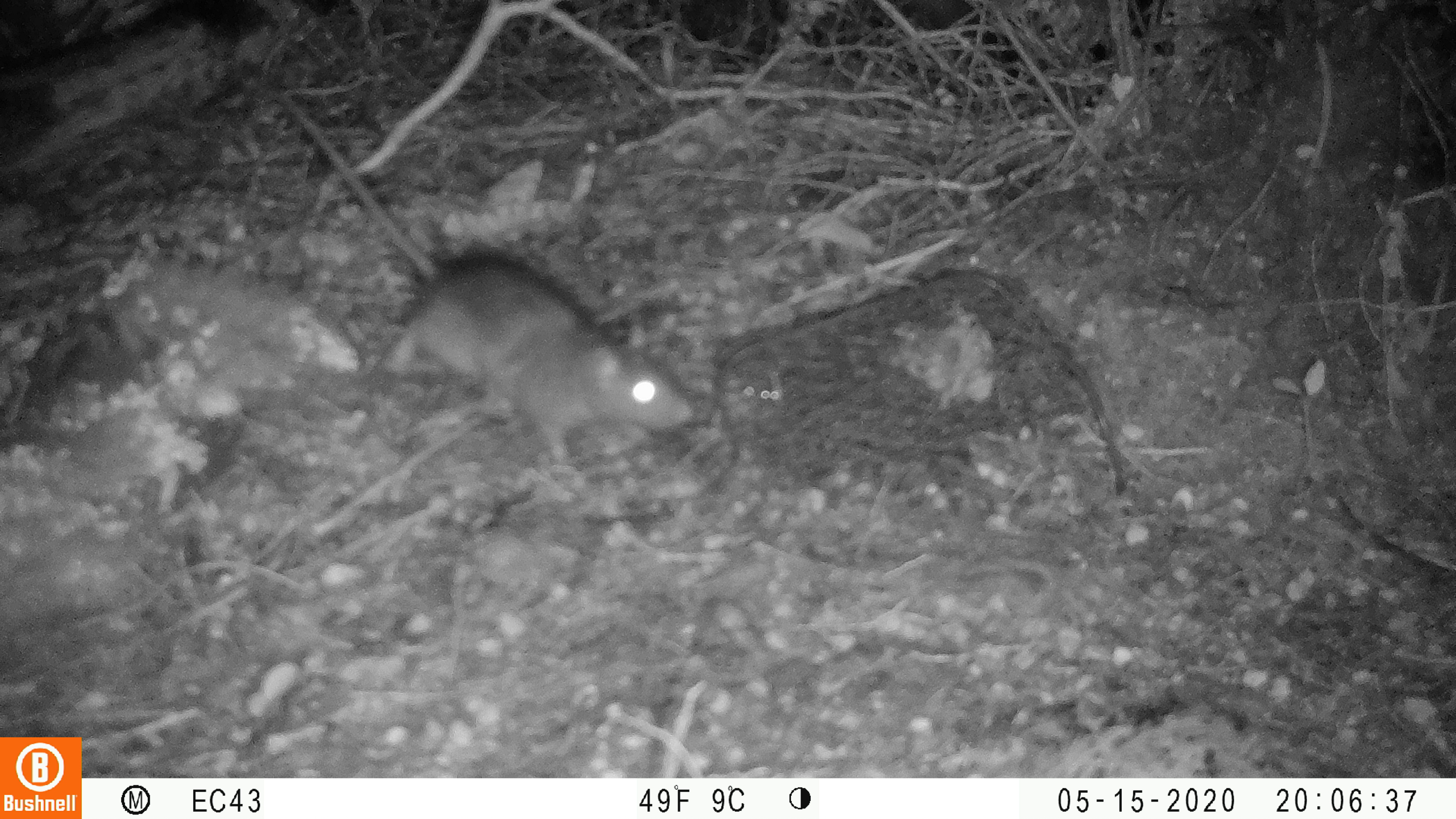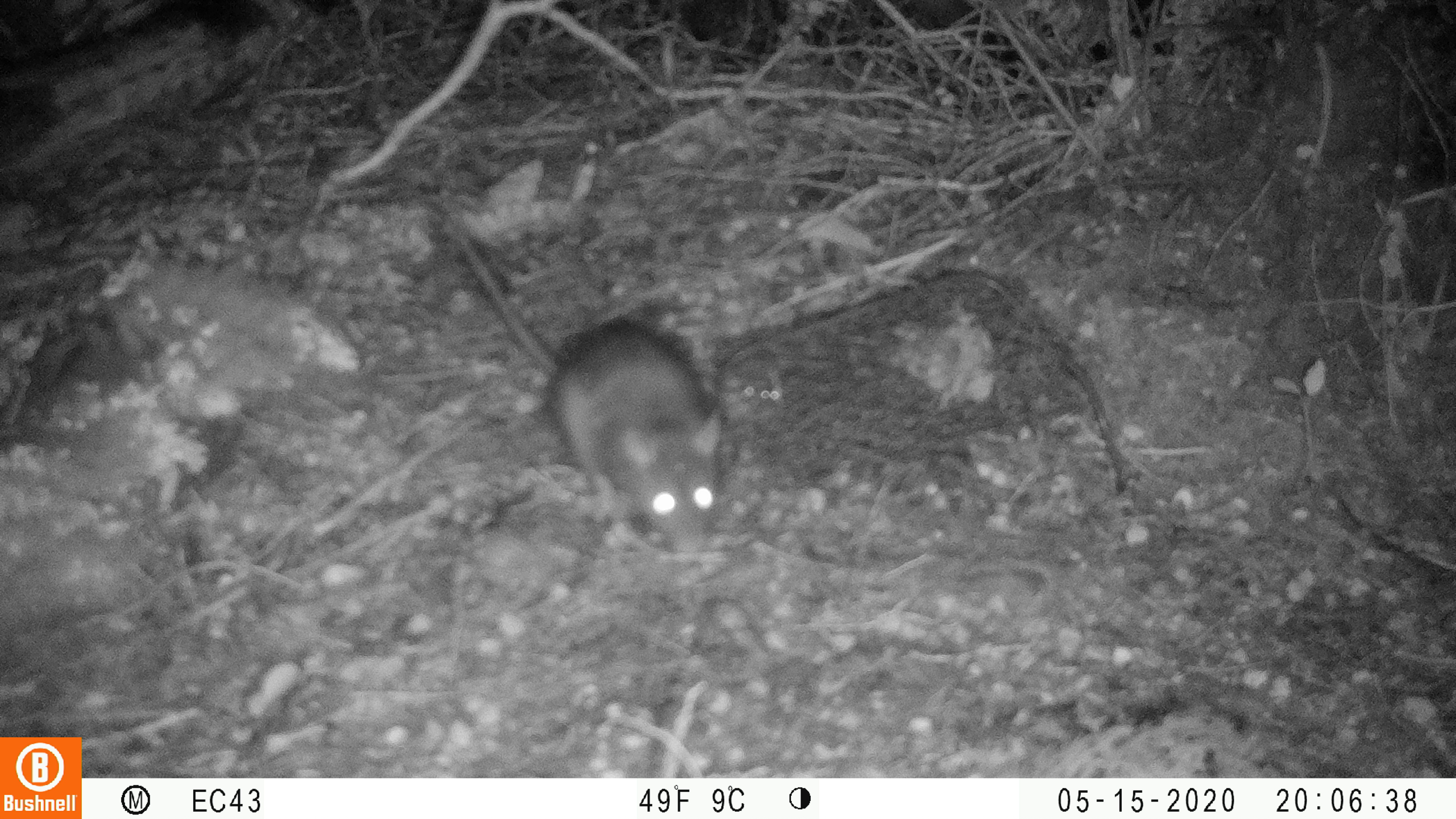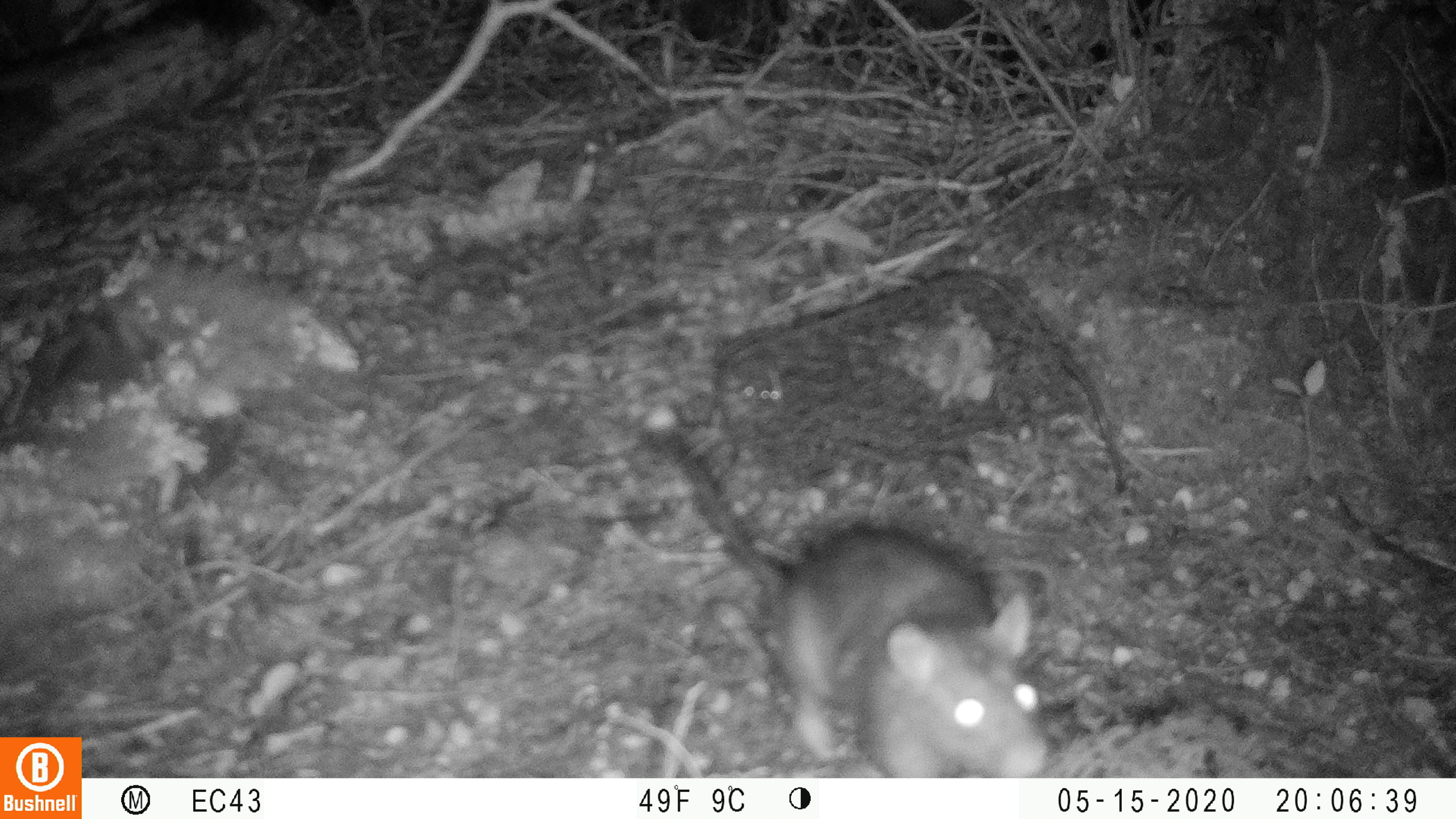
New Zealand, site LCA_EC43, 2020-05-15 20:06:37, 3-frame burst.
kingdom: Animalia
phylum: Chordata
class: Mammalia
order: Rodentia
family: Muridae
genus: Rattus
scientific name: Rattus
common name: rat